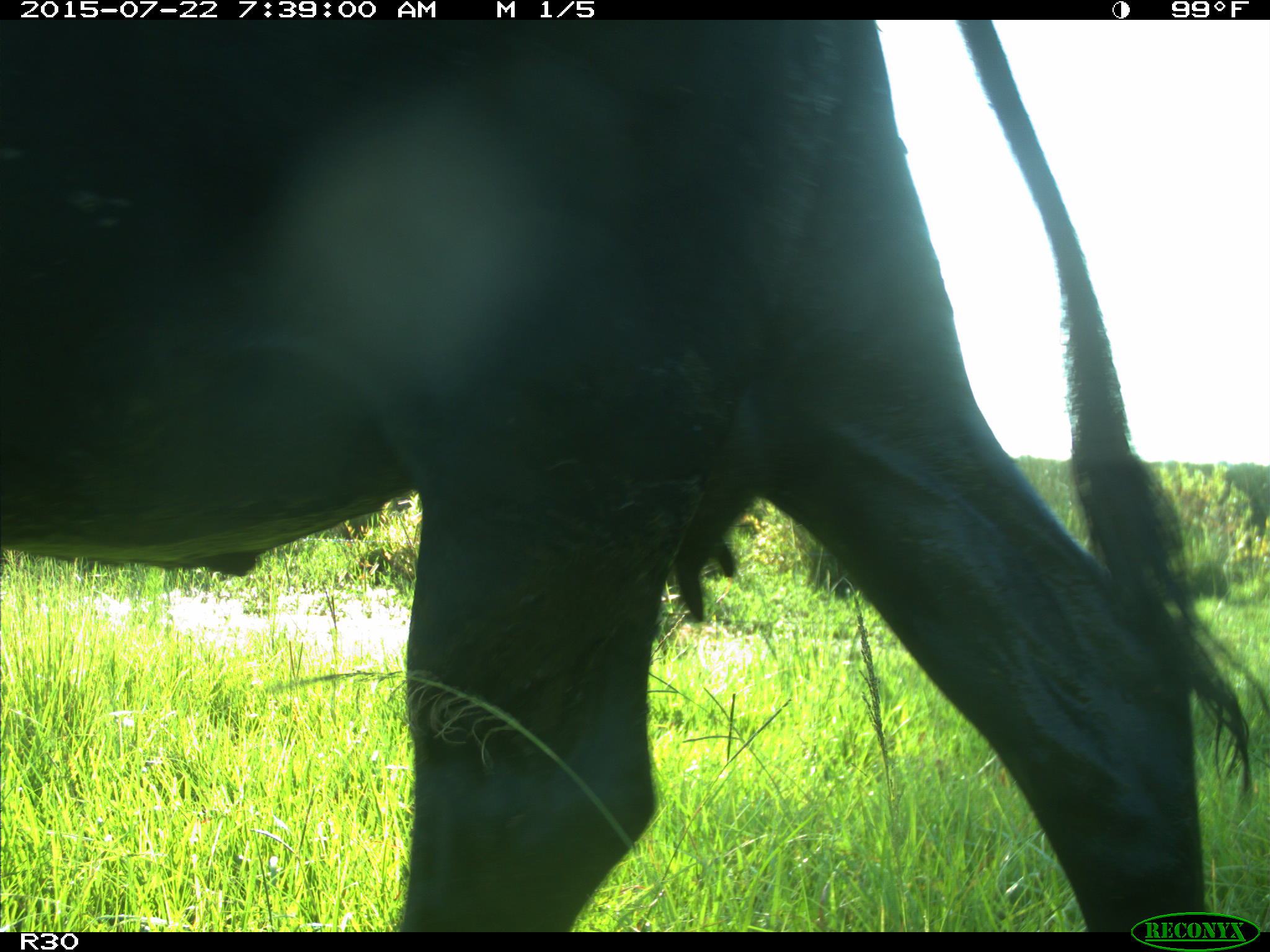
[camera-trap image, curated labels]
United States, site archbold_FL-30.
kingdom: Animalia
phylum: Chordata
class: Mammalia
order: Artiodactyla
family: Bovidae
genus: Bos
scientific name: Bos taurus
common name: domestic cow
Bos taurus (domestic cow).